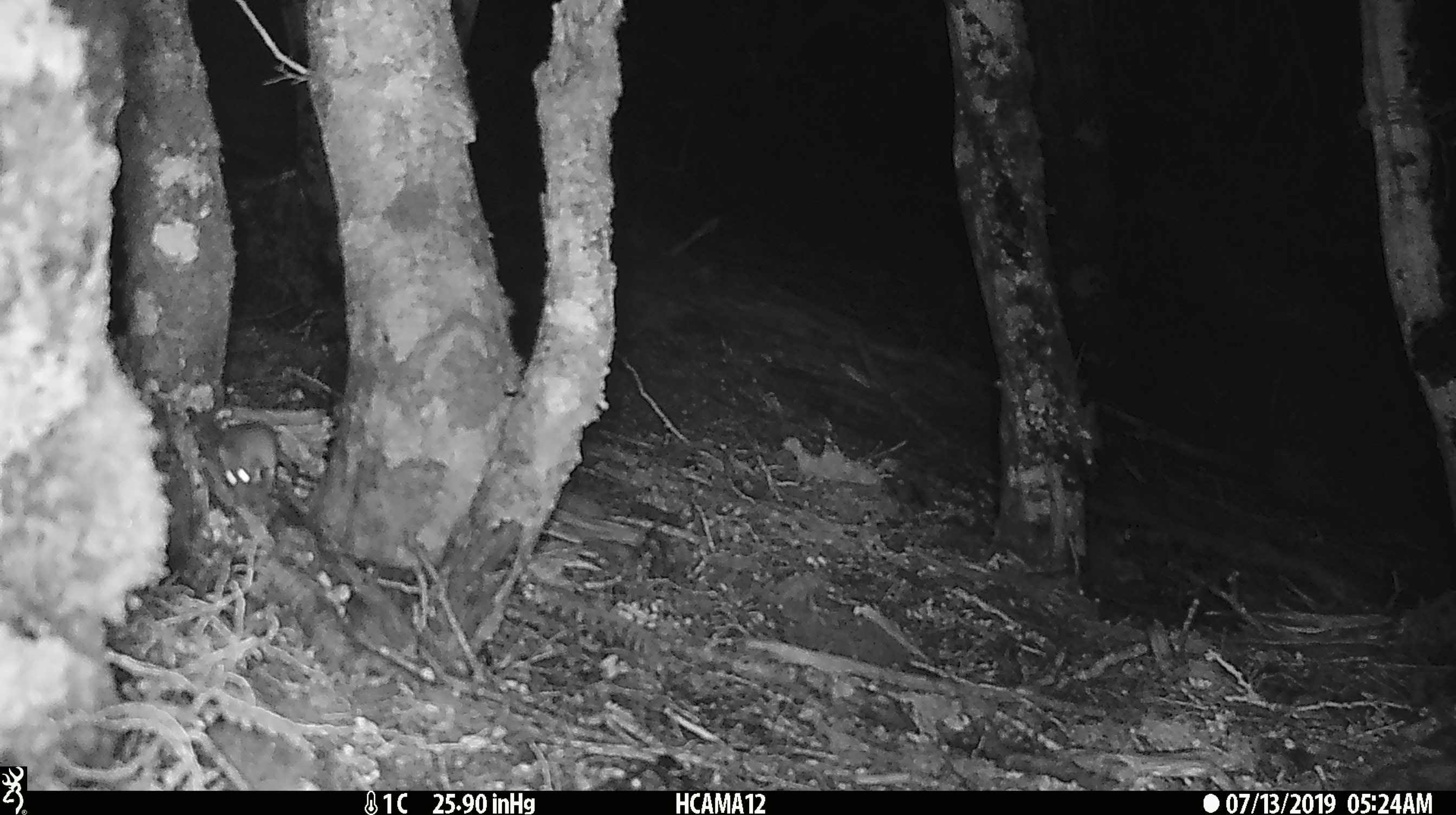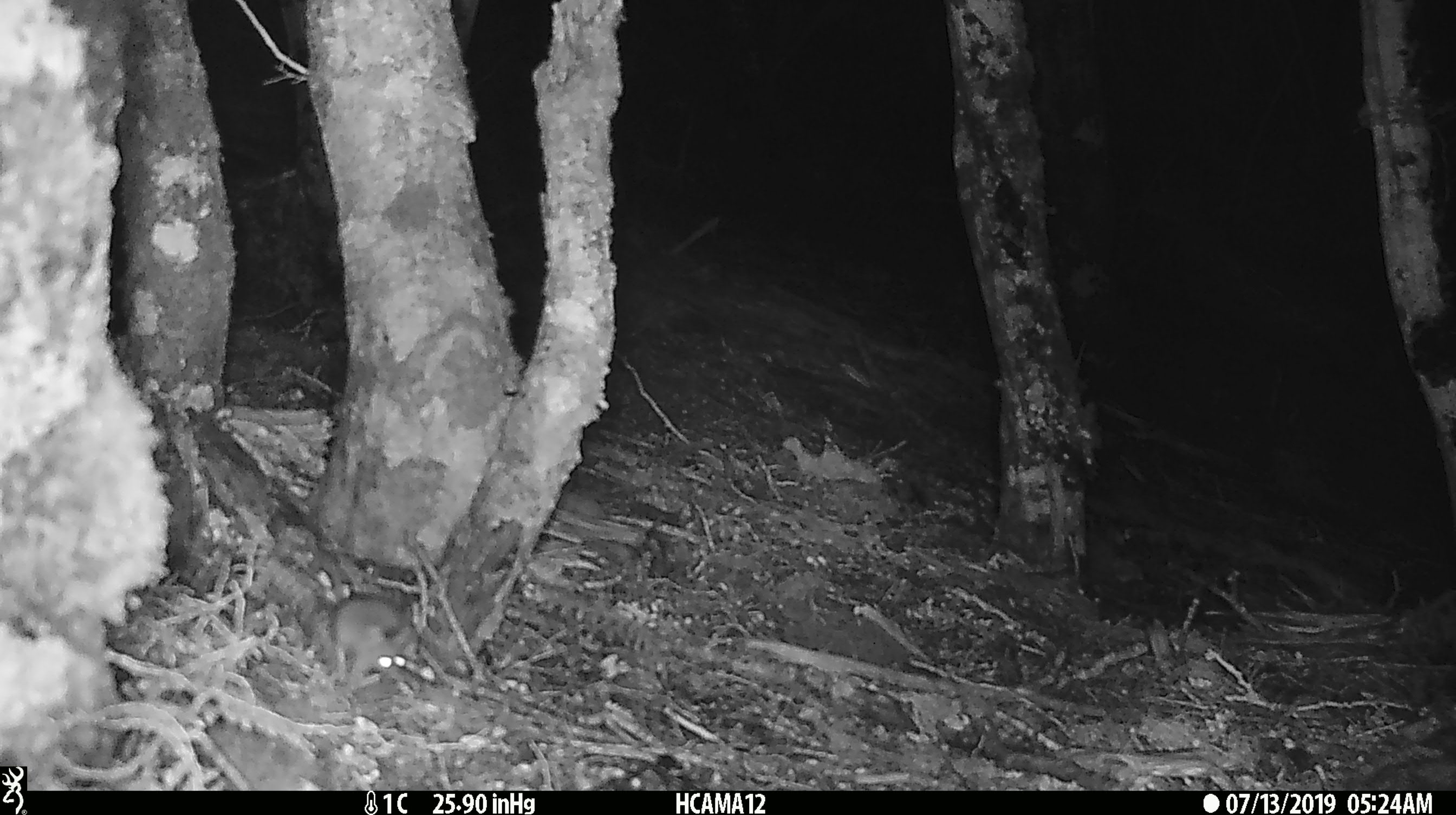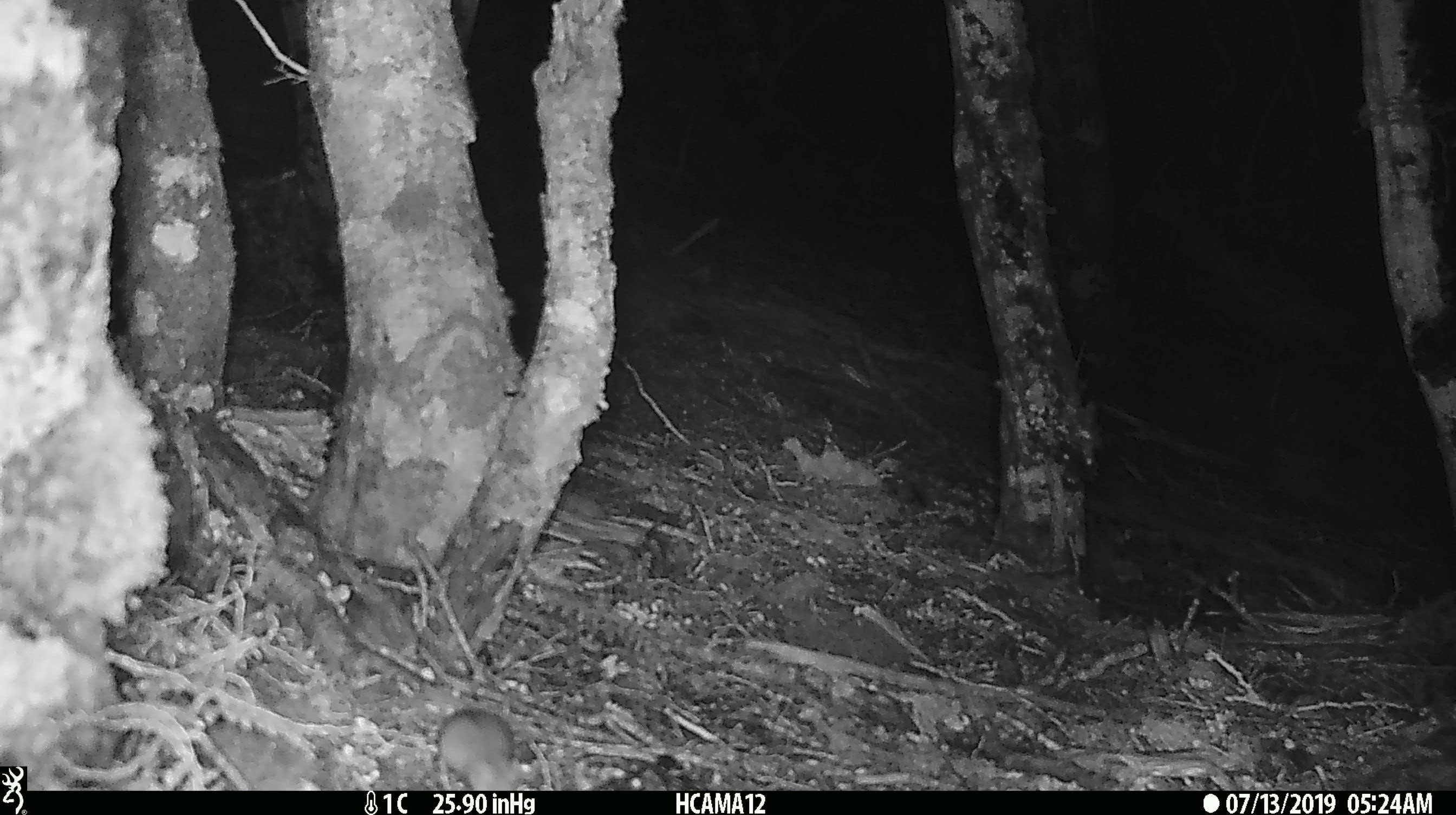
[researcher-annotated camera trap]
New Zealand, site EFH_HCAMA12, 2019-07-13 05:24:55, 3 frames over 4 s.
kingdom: Animalia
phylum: Chordata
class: Mammalia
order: Rodentia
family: Muridae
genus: Rattus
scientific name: Rattus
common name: rat